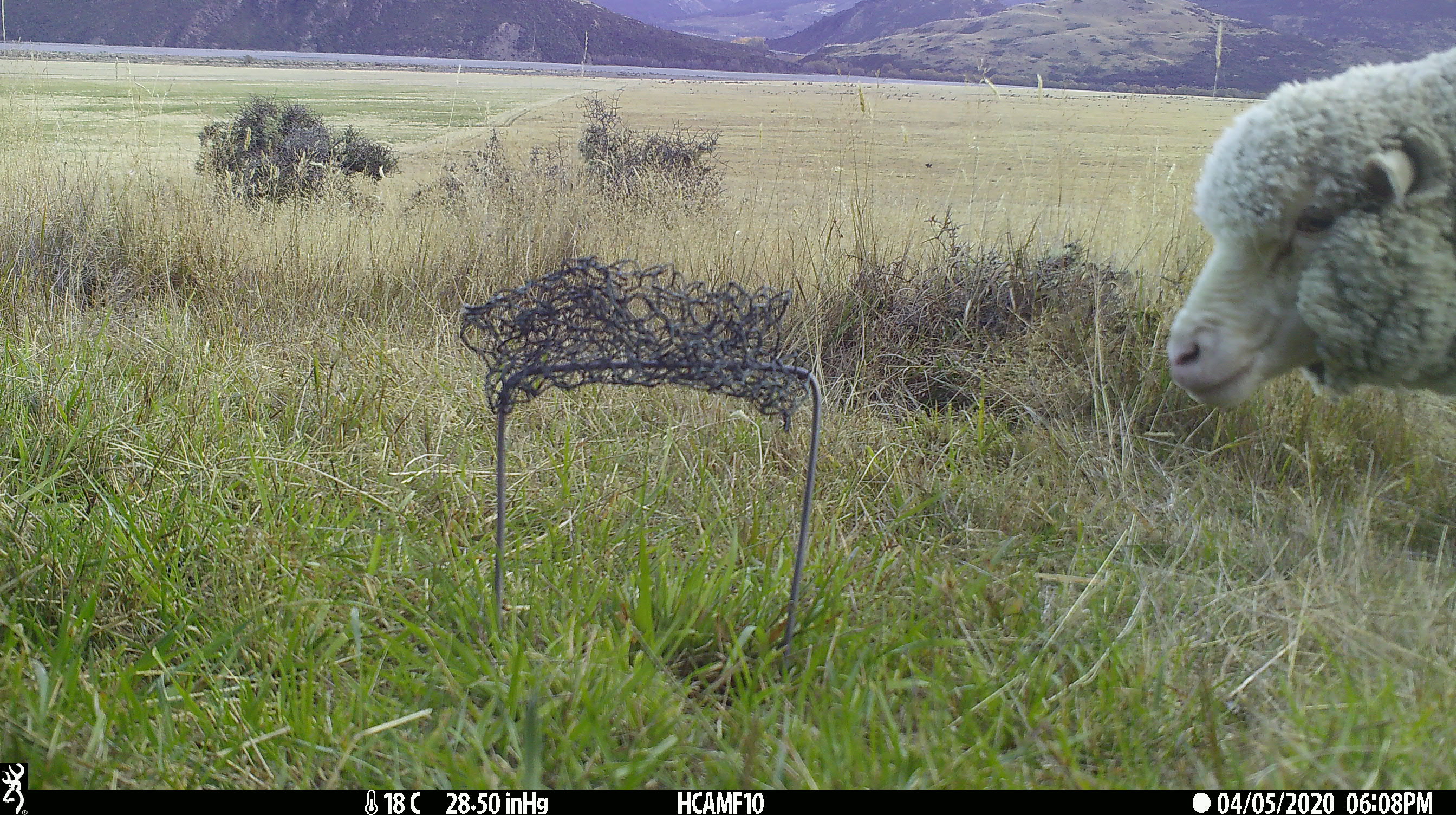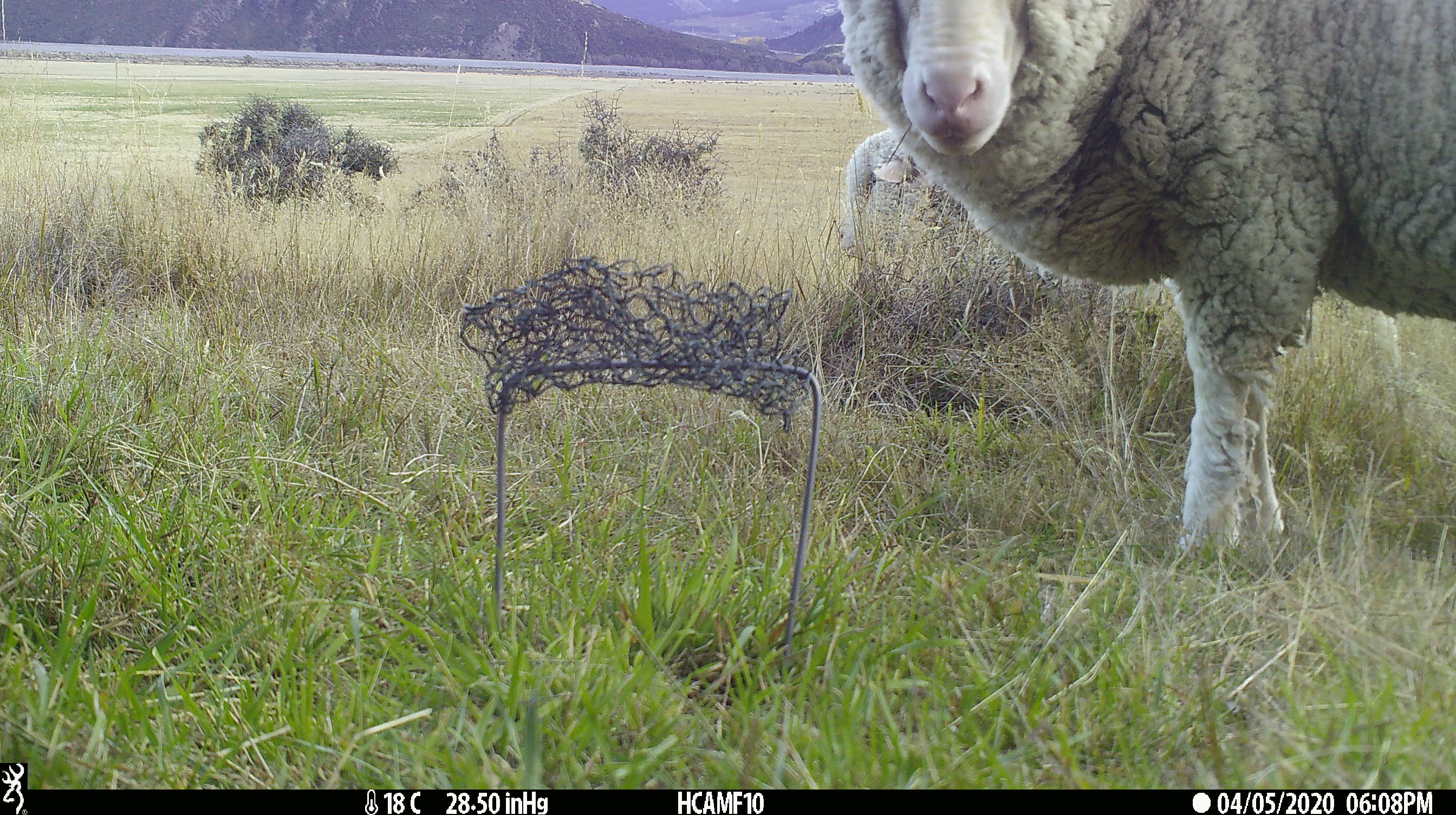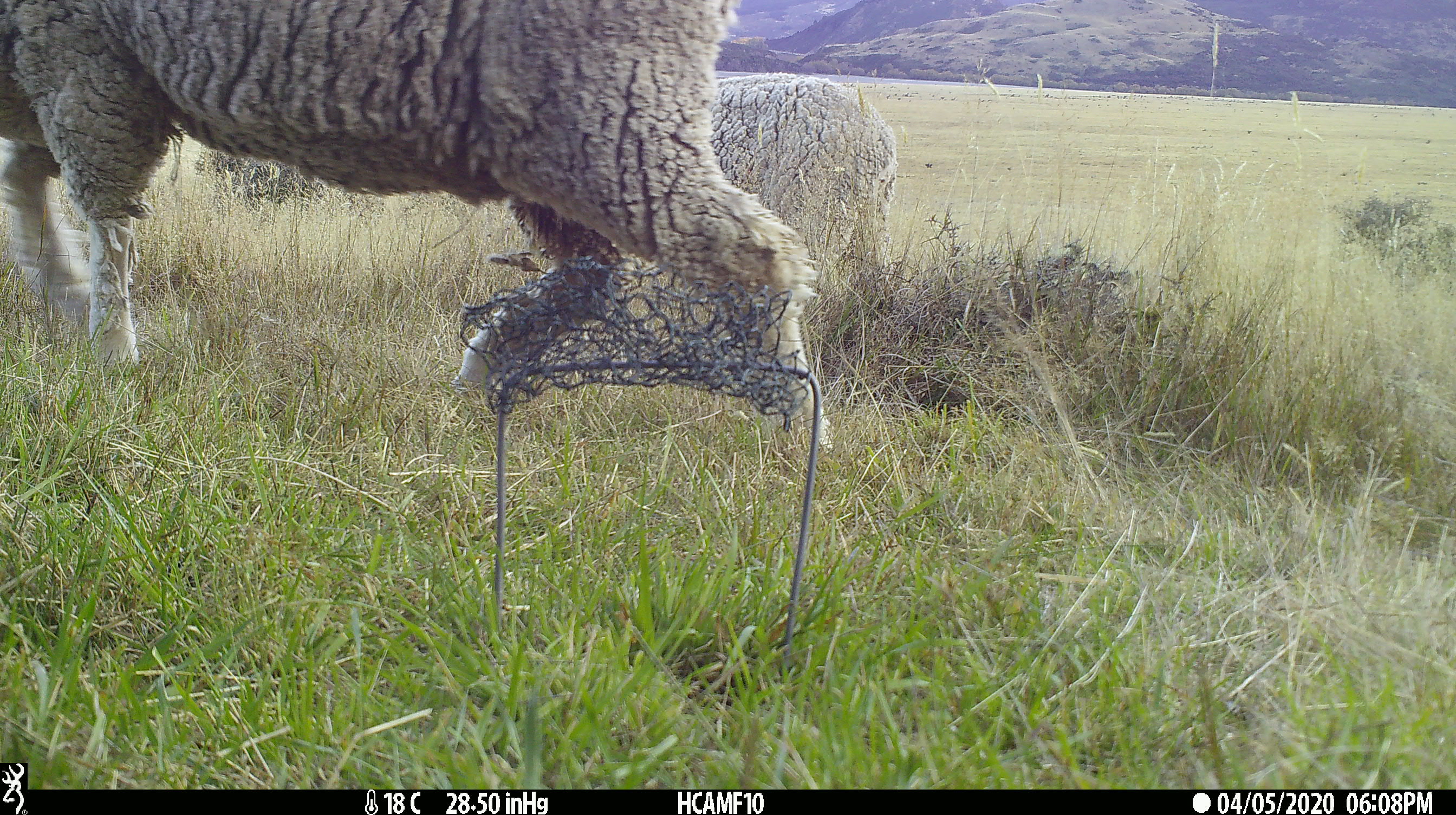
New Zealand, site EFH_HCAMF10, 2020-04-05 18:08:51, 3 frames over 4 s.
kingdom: Animalia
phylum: Chordata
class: Mammalia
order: Artiodactyla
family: Bovidae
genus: Ovis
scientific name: Ovis aries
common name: domestic sheep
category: sheep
Sheep (domestic sheep) (Ovis aries).